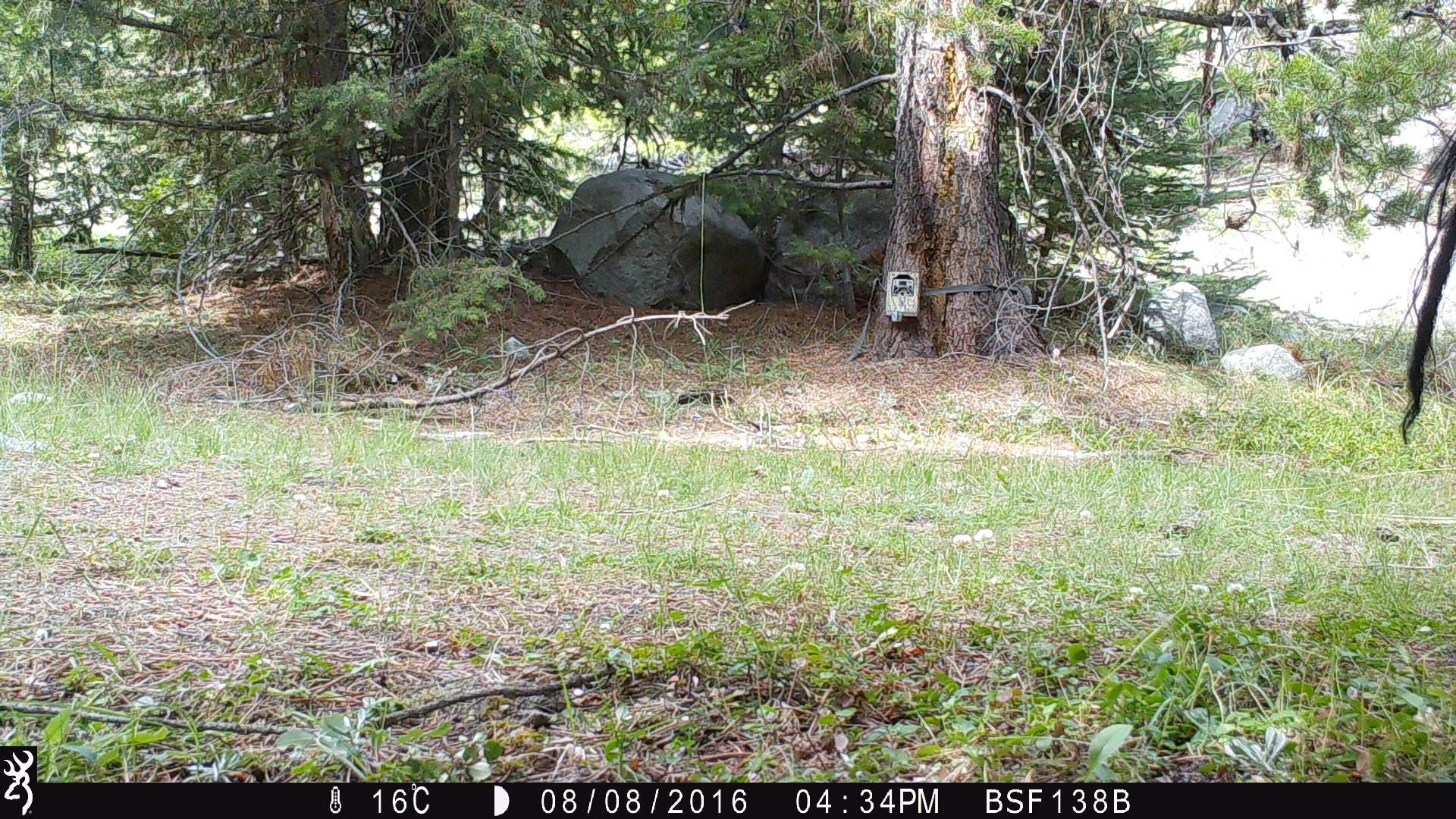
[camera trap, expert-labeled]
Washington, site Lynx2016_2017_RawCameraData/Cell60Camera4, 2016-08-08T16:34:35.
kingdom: Animalia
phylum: Chordata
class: Mammalia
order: Artiodactyla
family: Bovidae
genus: Bos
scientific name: Bos taurus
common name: domestic cattle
Domestic cattle (Bos taurus). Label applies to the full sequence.